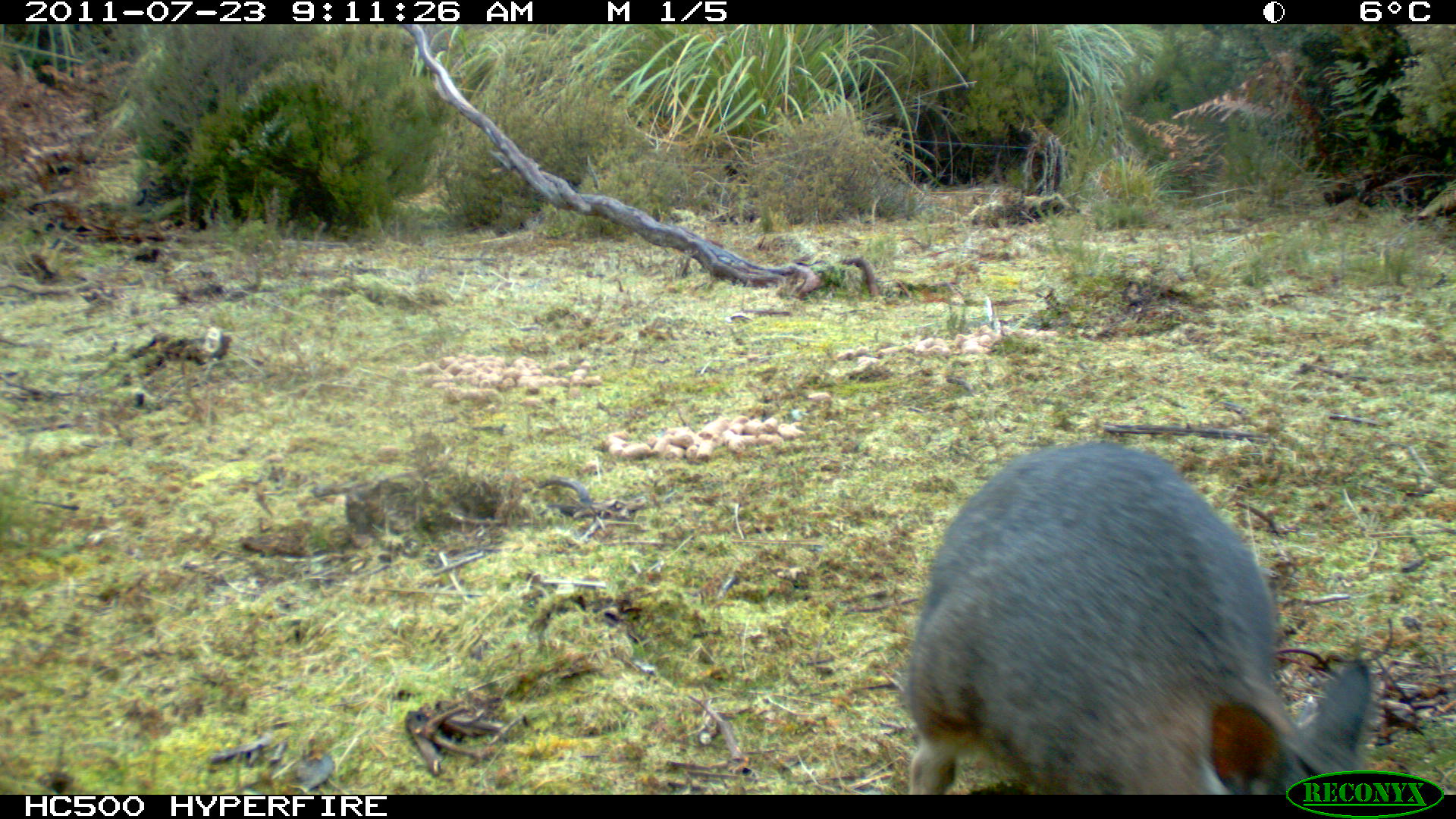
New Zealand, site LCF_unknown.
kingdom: Animalia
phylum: Chordata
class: Mammalia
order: Diprotodontia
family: Macropodidae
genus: Notamacropus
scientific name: Notamacropus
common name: wallaby